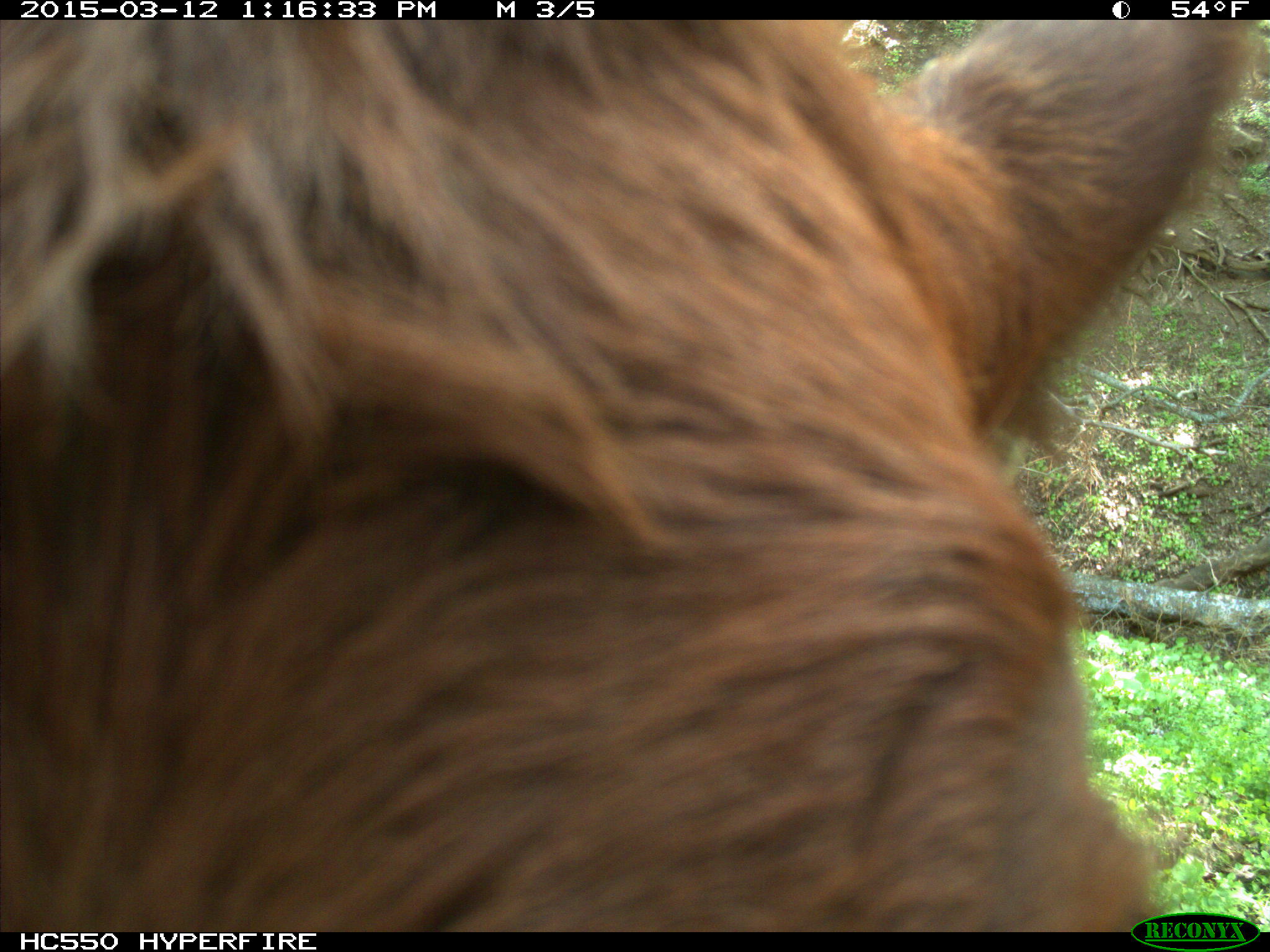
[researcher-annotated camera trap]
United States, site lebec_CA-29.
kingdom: Animalia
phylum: Chordata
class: Mammalia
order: Artiodactyla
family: Bovidae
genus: Bos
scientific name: Bos taurus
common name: domestic cow